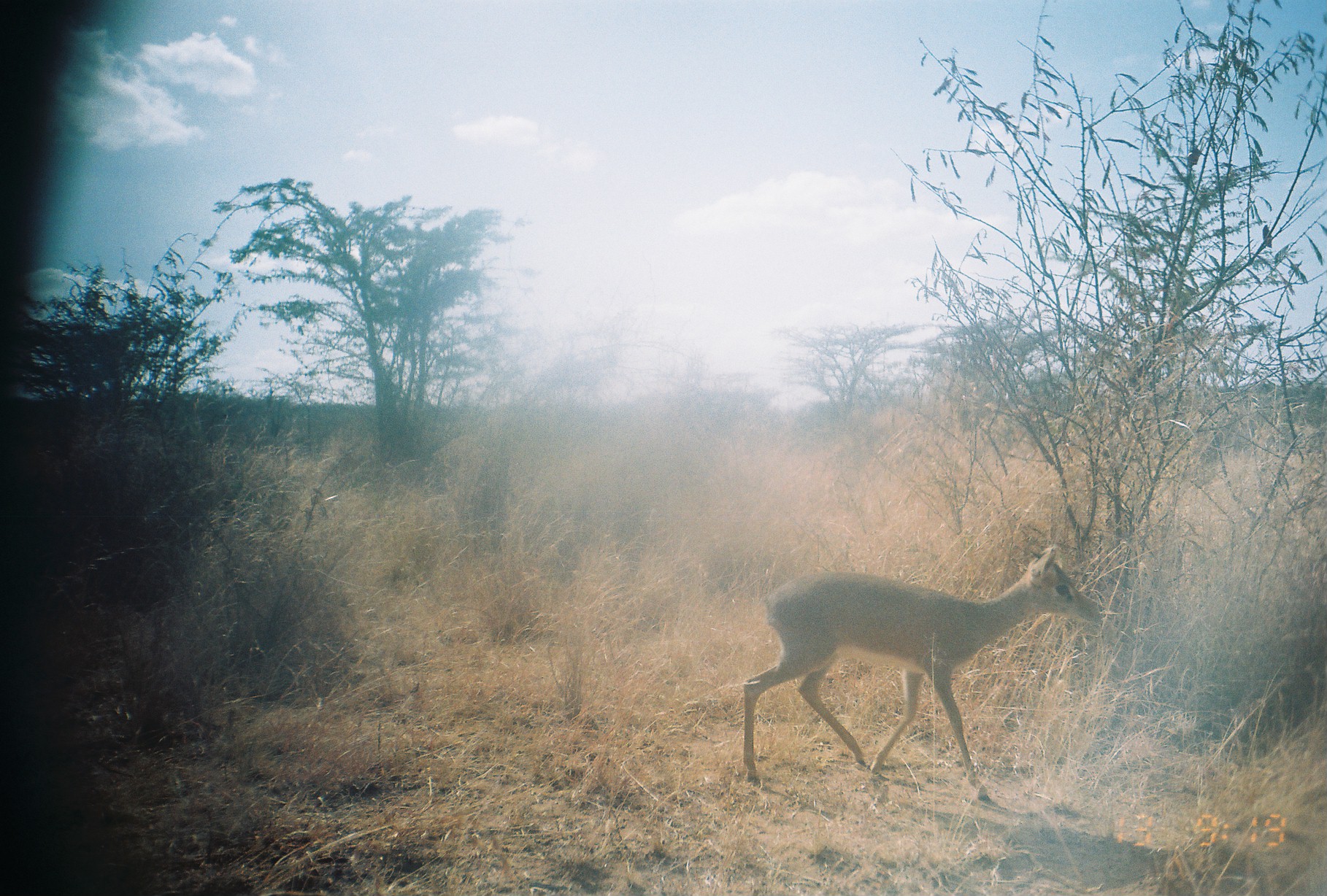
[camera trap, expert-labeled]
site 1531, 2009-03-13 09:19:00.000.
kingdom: Animalia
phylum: Chordata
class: Mammalia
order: Artiodactyla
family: Bovidae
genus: Madoqua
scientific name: Madoqua guentheri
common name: günther's dik-dik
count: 1